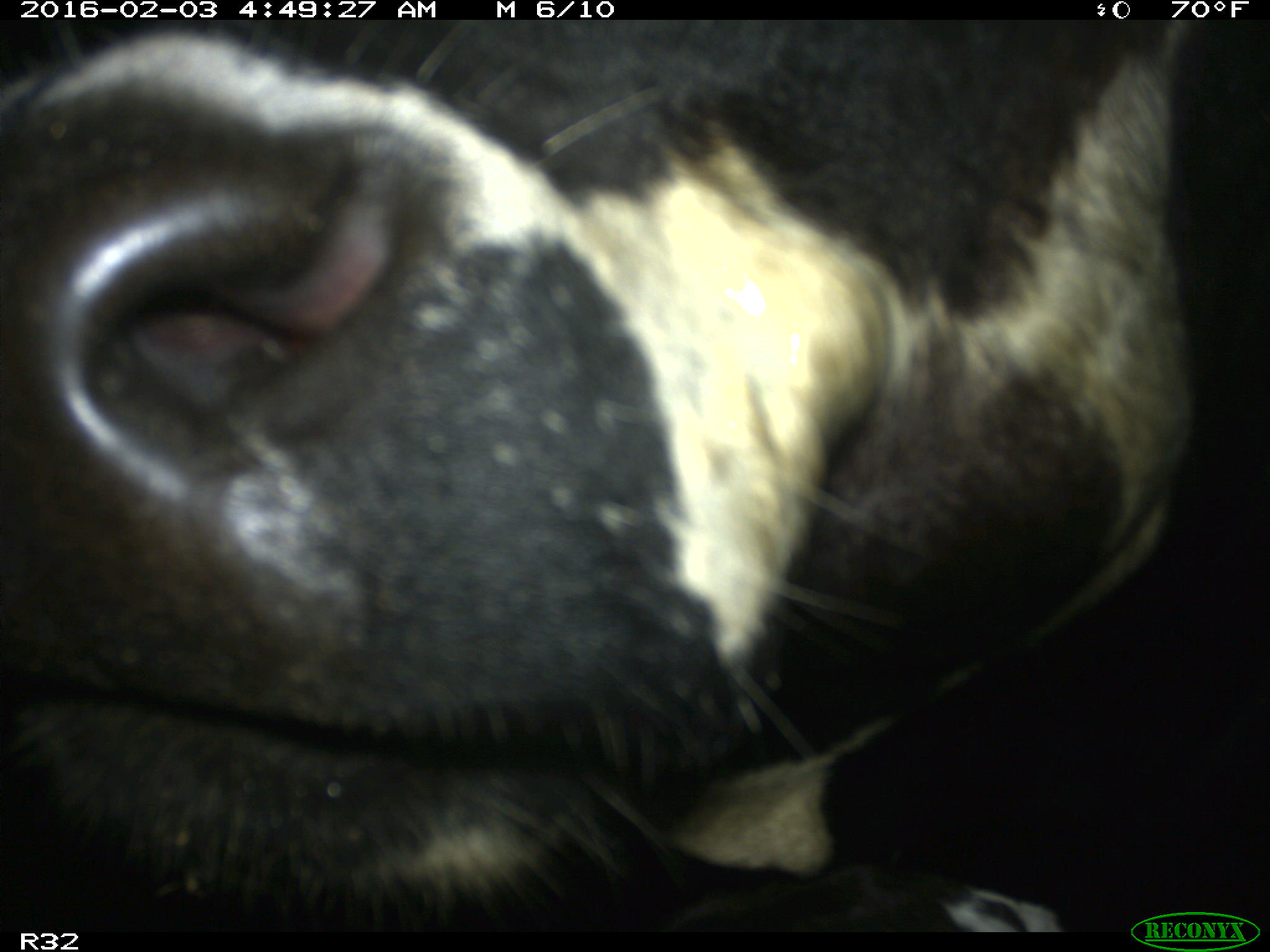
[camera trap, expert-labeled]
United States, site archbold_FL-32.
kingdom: Animalia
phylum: Chordata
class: Mammalia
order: Artiodactyla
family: Bovidae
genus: Bos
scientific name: Bos taurus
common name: domestic cow